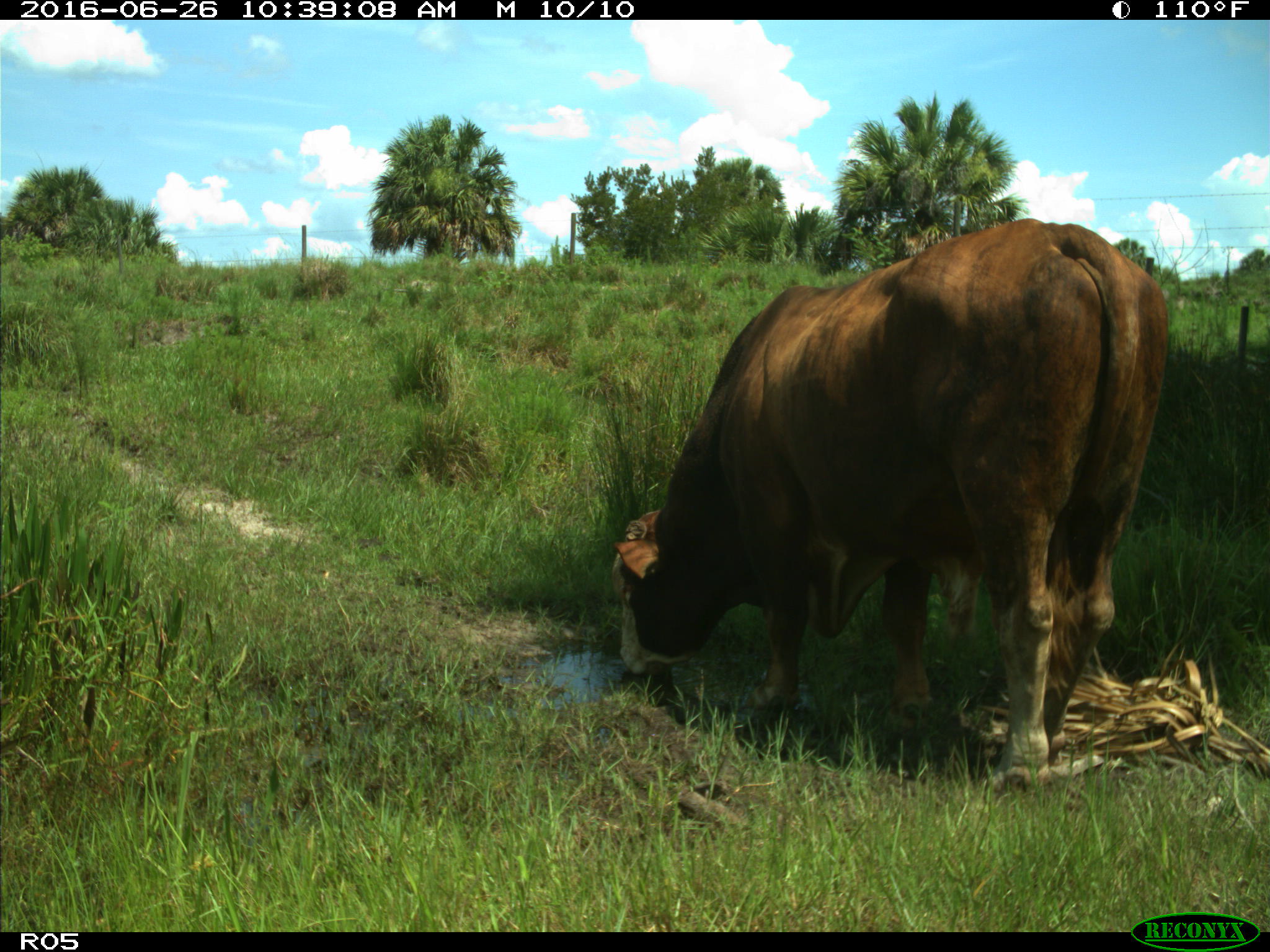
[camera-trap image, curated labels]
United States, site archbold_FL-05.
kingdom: Animalia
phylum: Chordata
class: Mammalia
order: Artiodactyla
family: Bovidae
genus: Bos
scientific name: Bos taurus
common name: domestic cow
Bos taurus (domestic cow).